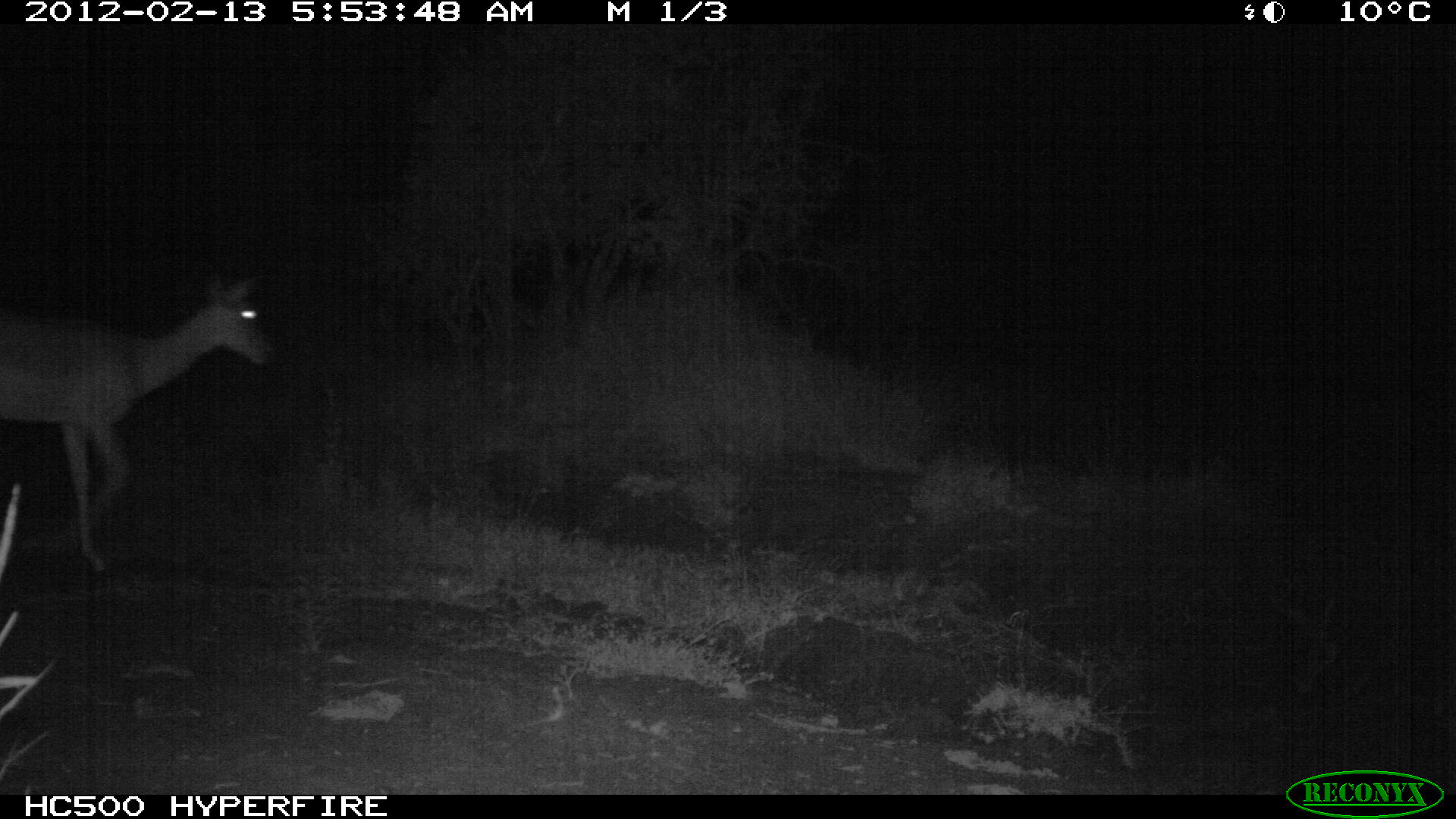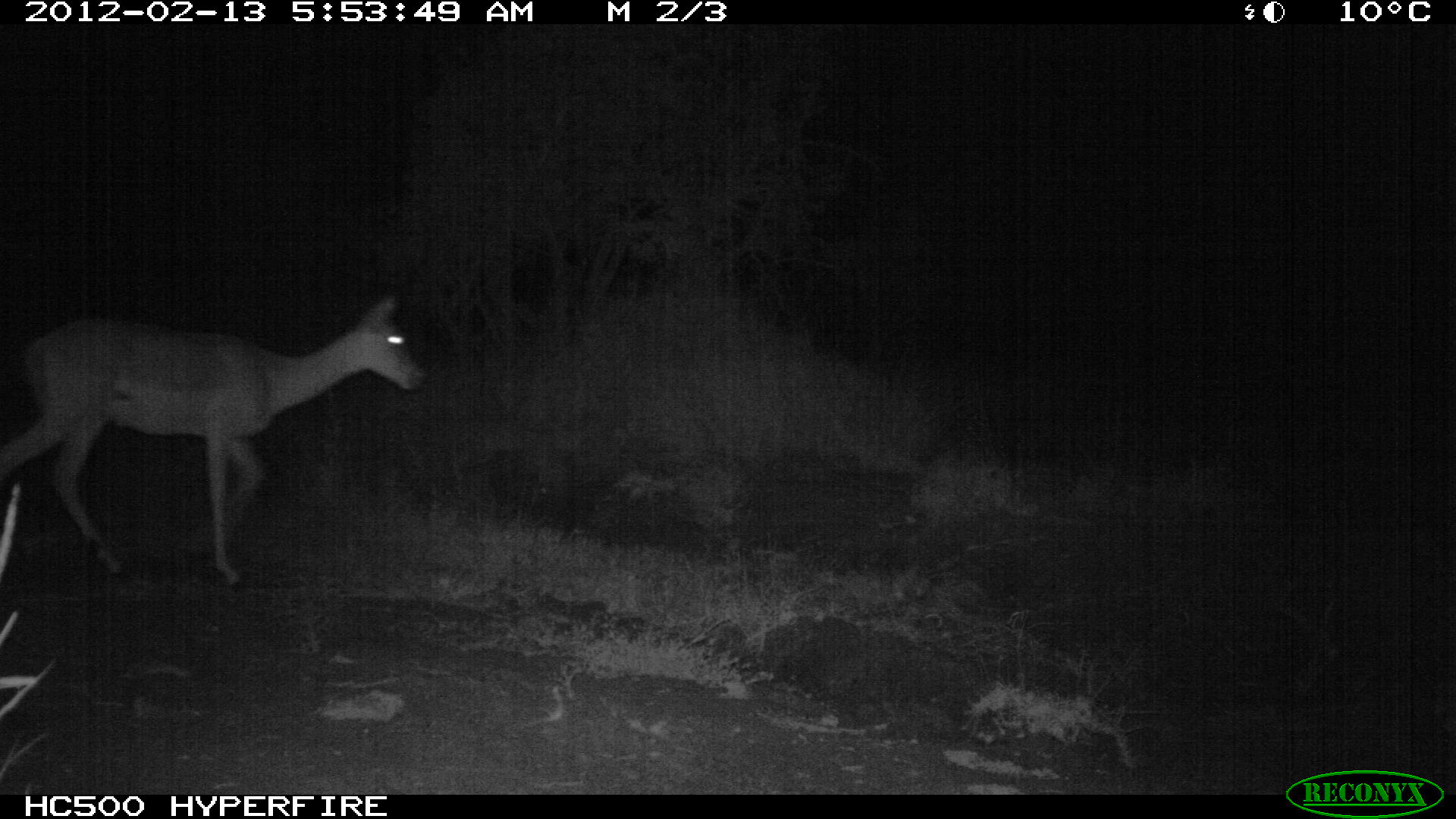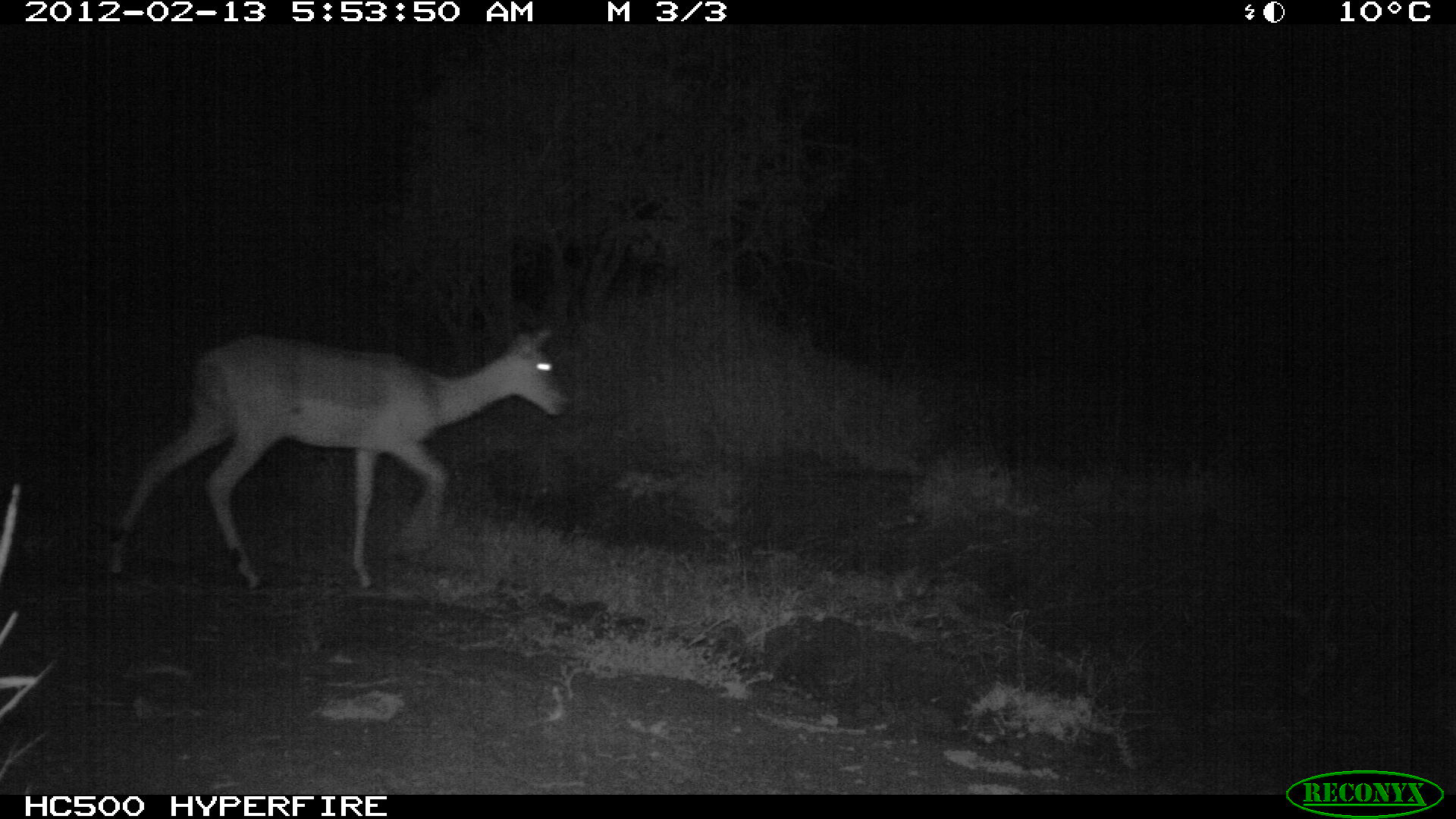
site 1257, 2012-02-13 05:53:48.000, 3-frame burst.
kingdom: Animalia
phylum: Chordata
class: Mammalia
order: Artiodactyla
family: Bovidae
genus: Aepyceros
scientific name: Aepyceros melampus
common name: impala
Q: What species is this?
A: Aepyceros melampus (impala).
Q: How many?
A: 1.